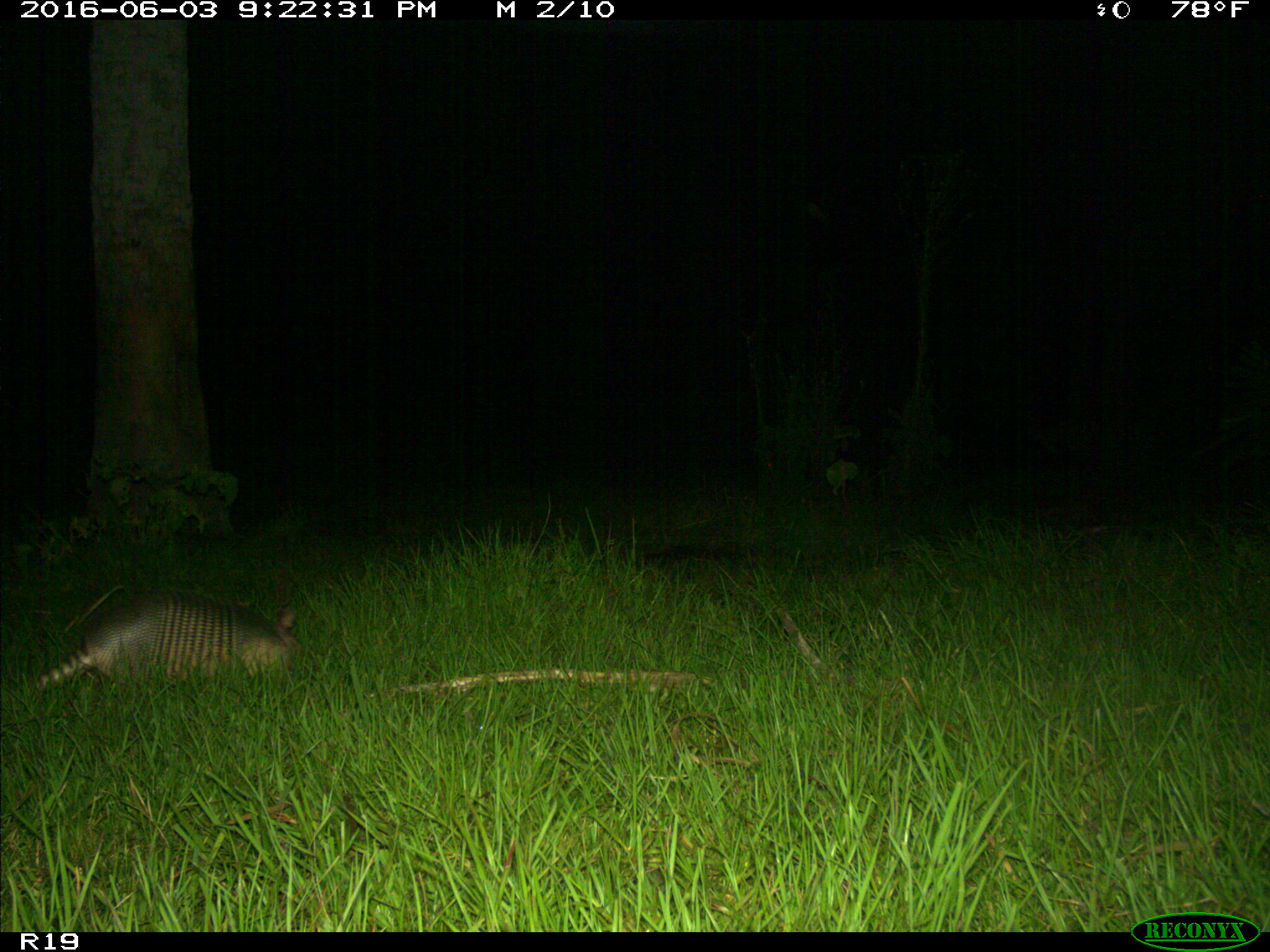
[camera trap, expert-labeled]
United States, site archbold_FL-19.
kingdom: Animalia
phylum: Chordata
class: Mammalia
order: Cingulata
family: Dasypodidae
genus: Dasypus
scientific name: Dasypus novemcinctus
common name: nine-banded armadillo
Dasypus novemcinctus (nine-banded armadillo).